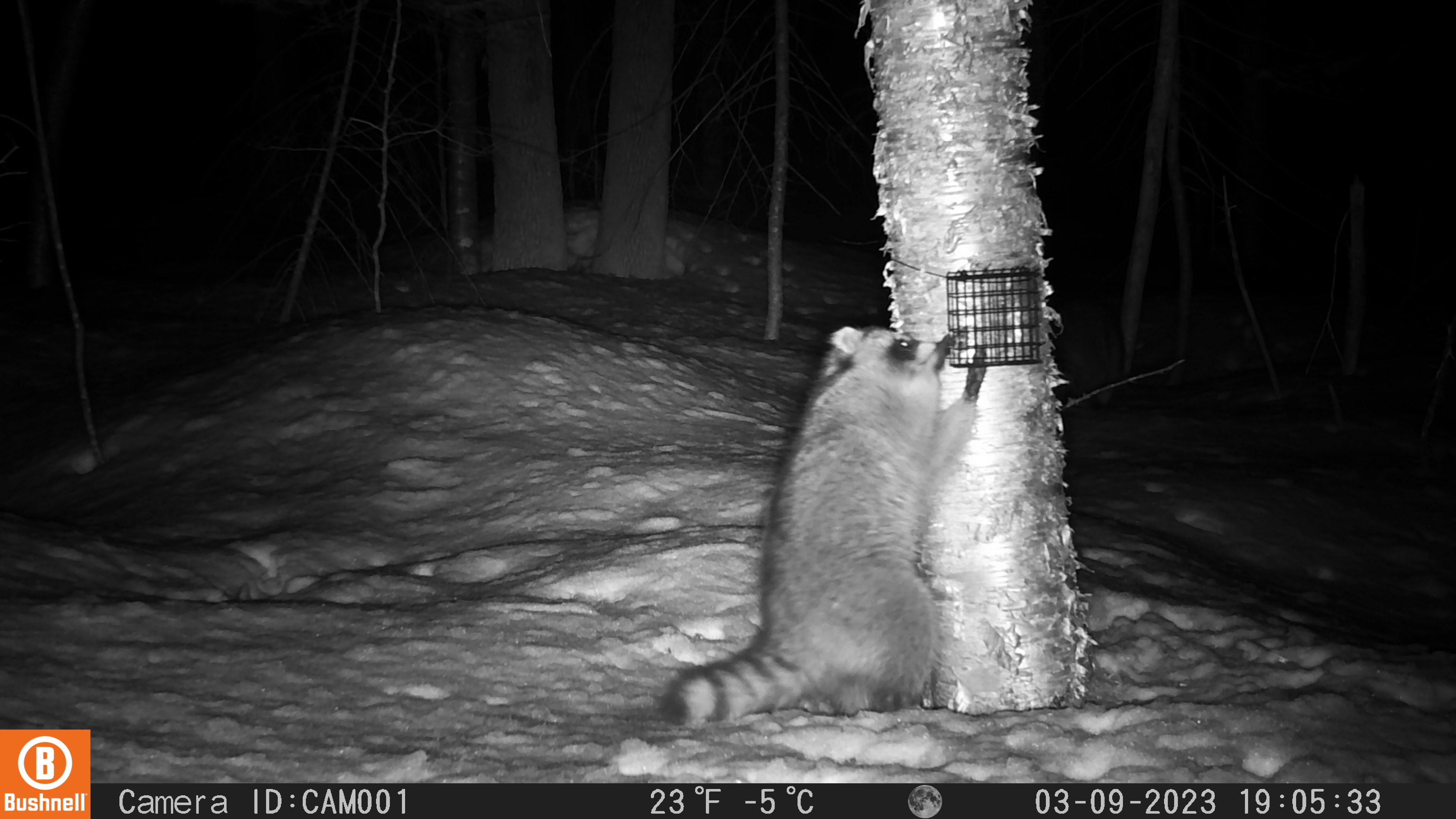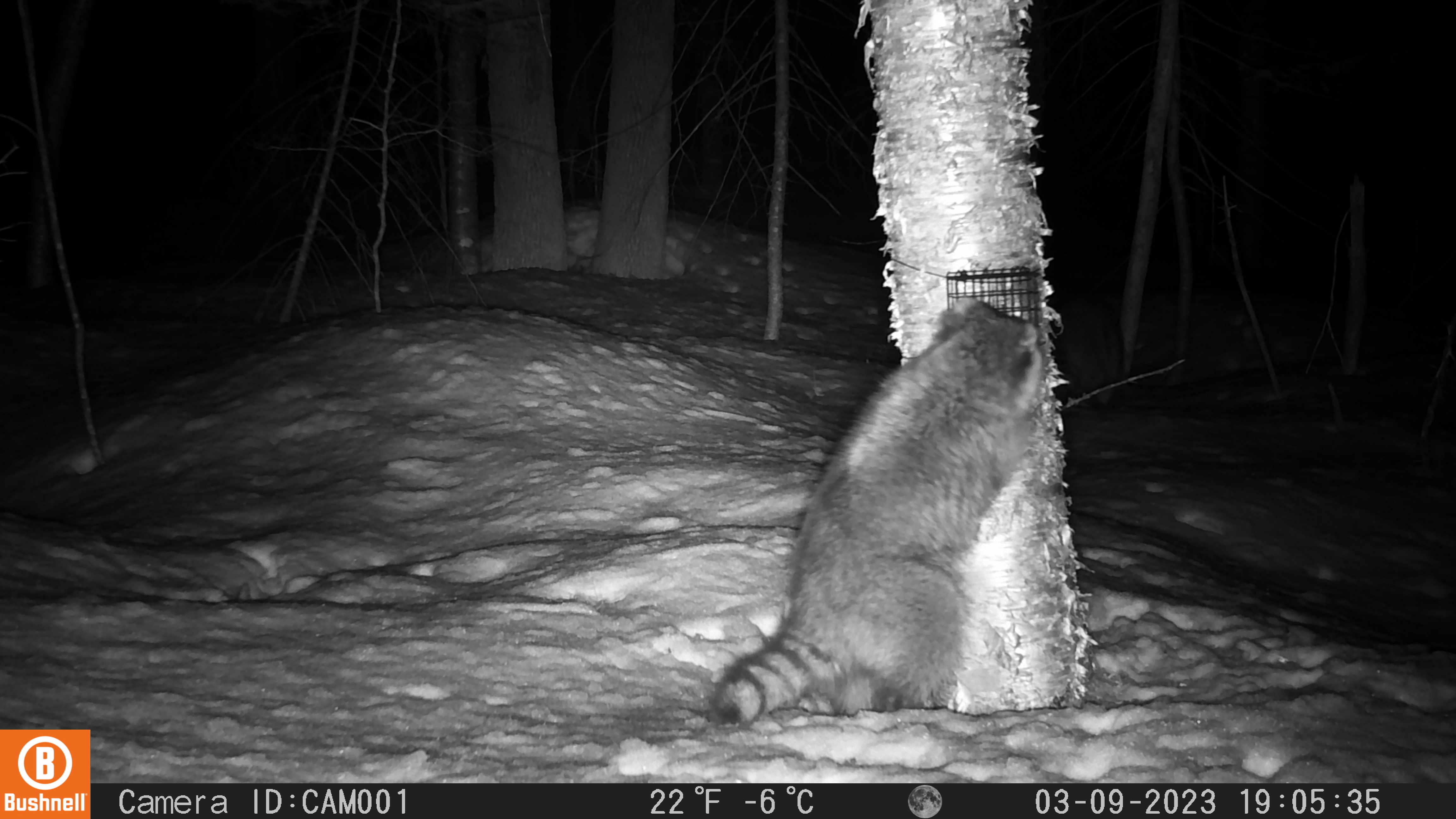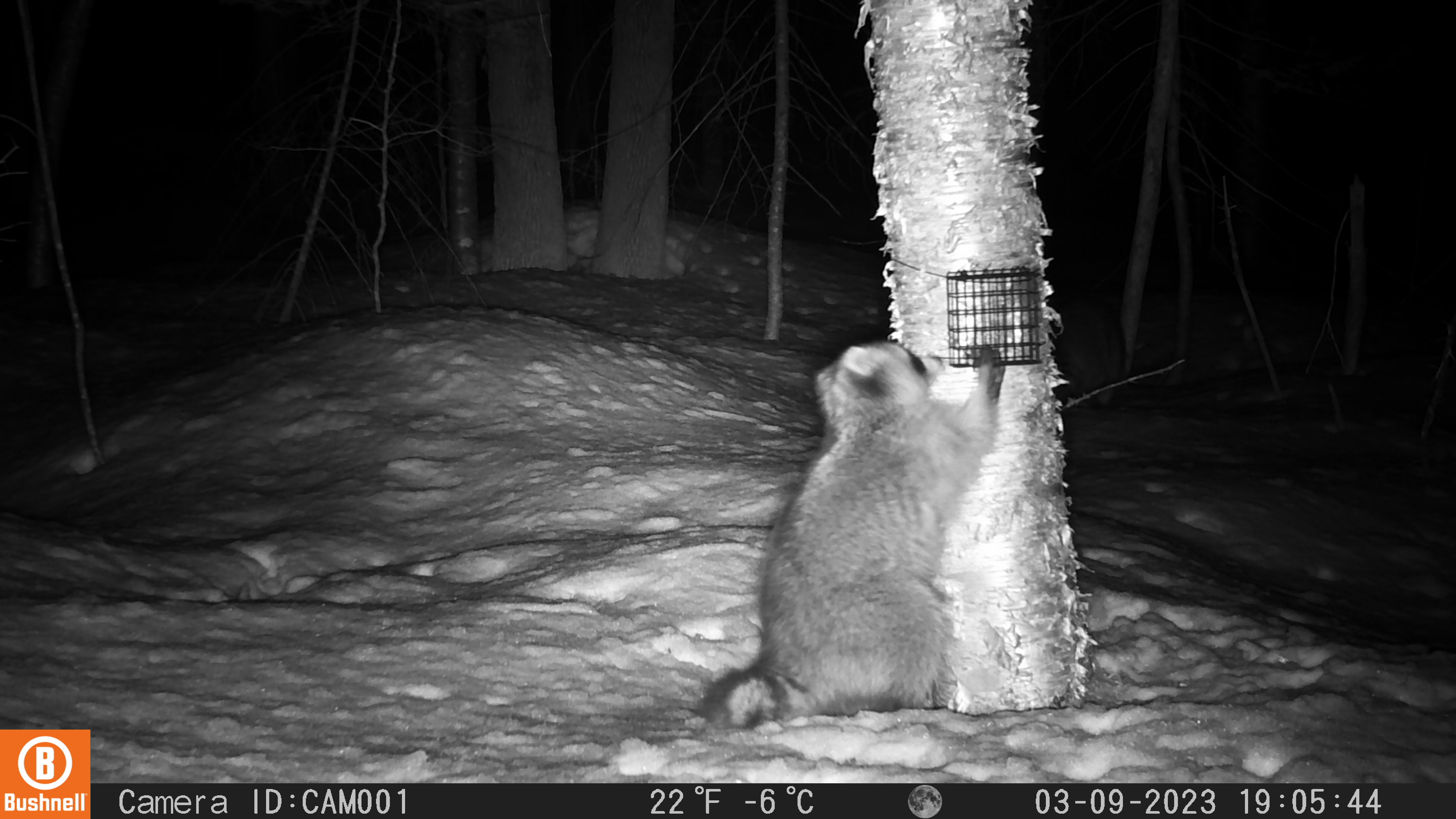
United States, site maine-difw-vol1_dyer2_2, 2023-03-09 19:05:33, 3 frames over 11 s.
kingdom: Animalia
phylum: Chordata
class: Mammalia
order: Carnivora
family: Procyonidae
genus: Procyon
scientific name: Procyon lotor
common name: raccoon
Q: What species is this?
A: Raccoon (Procyon lotor).